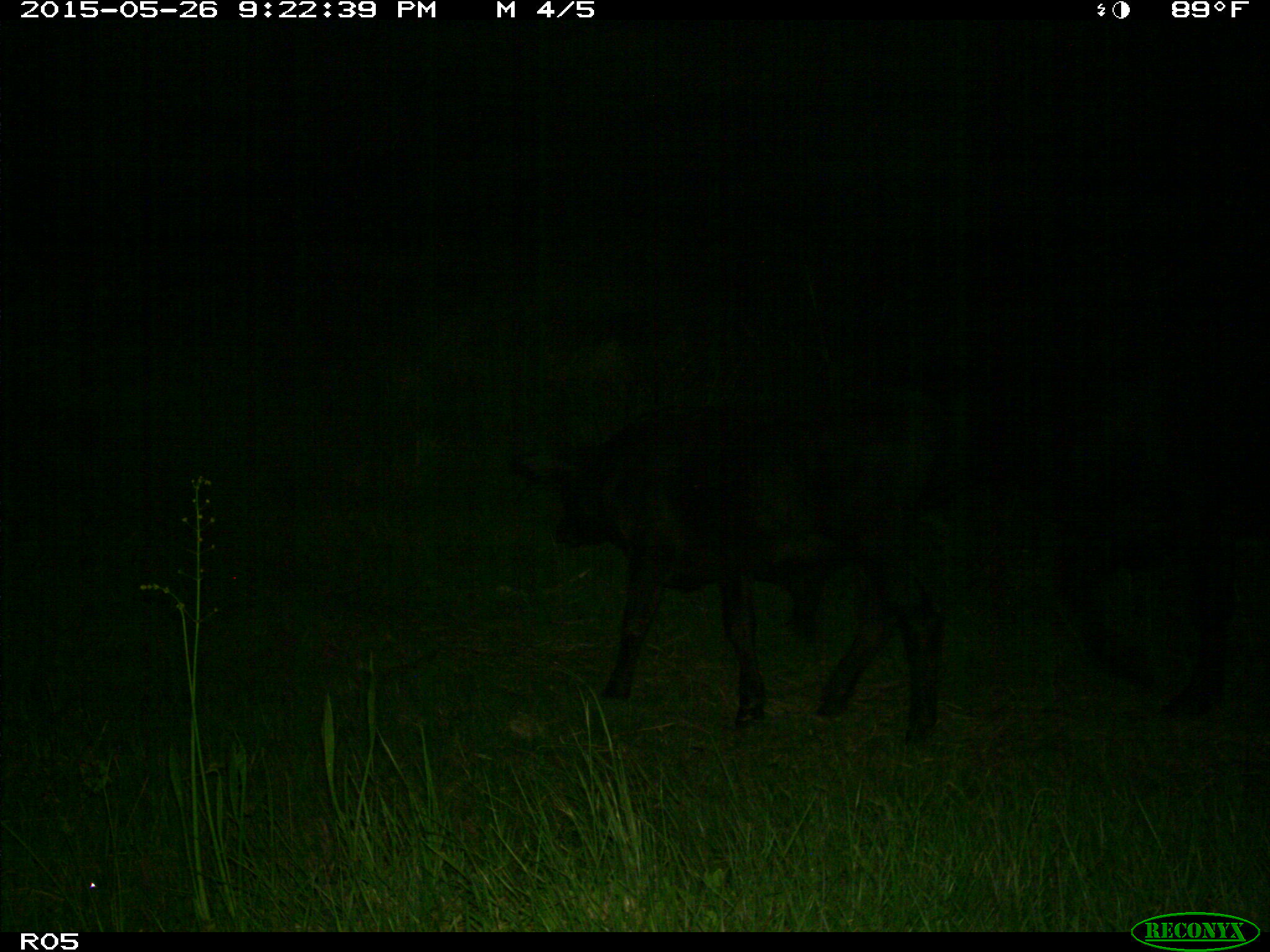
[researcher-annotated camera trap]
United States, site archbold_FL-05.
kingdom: Animalia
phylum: Chordata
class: Mammalia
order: Artiodactyla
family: Bovidae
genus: Bos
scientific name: Bos taurus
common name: domestic cow